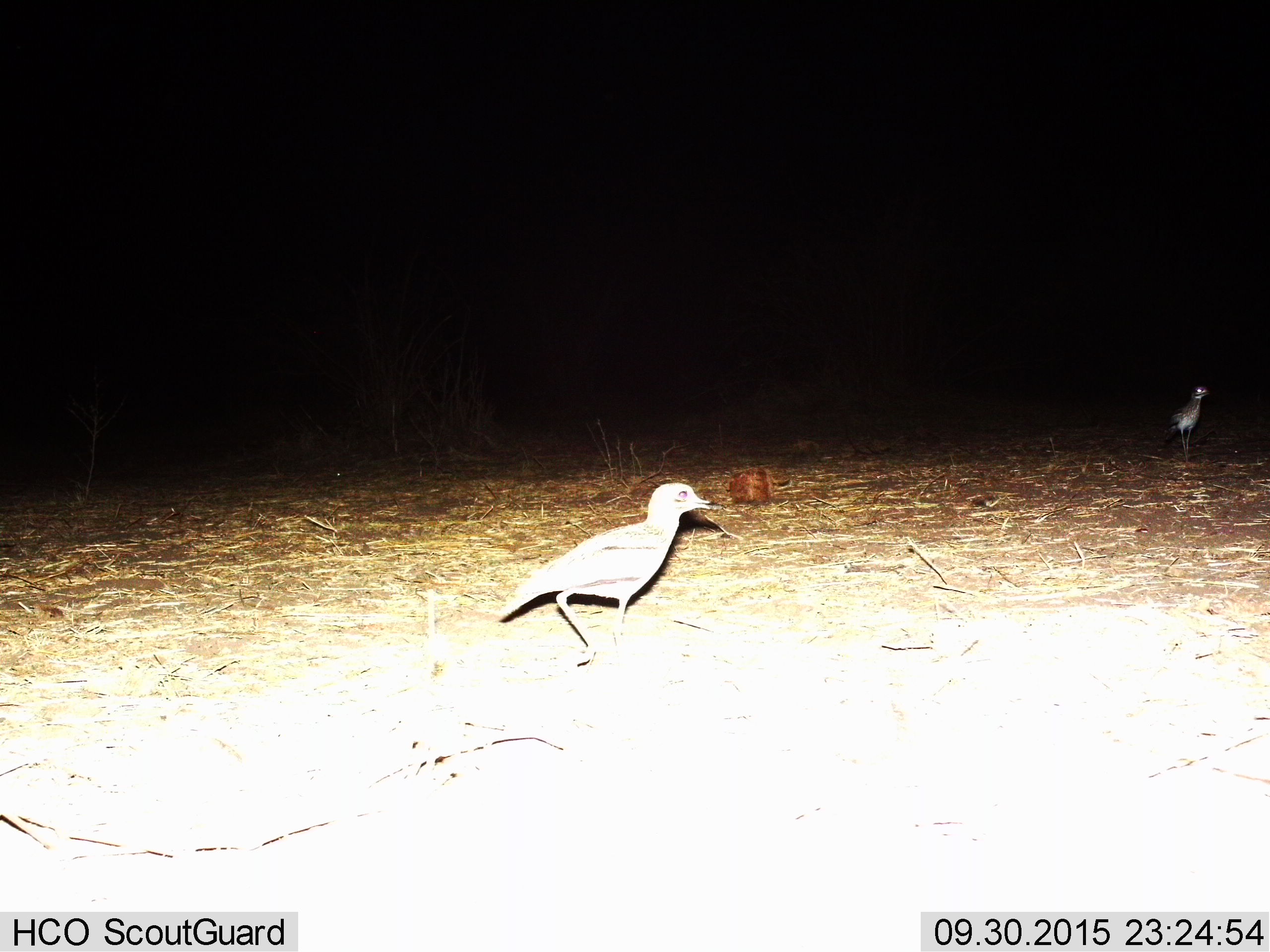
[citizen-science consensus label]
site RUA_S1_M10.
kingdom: Animalia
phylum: Chordata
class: Aves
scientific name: Aves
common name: bird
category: birdother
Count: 2.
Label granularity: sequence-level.